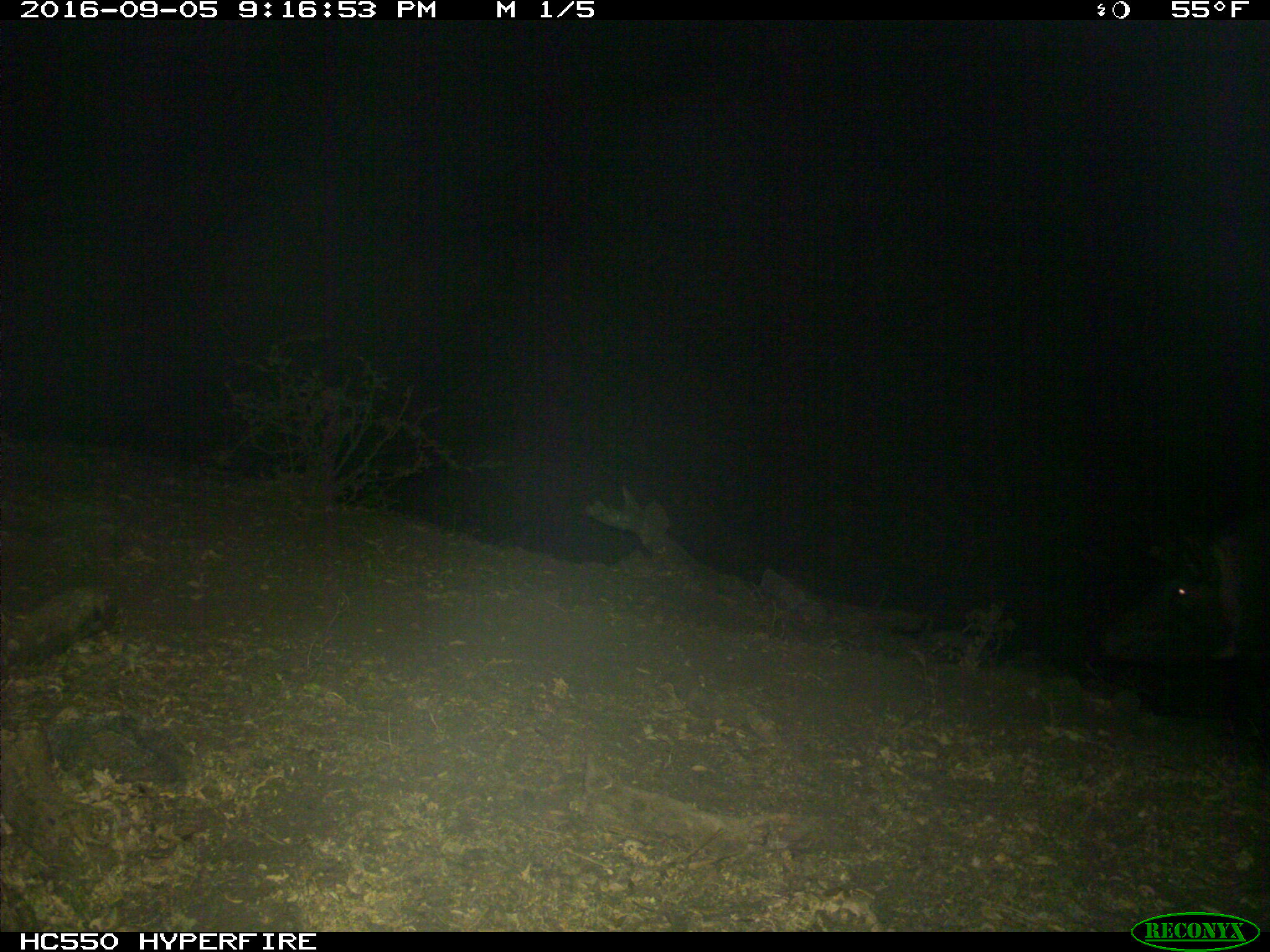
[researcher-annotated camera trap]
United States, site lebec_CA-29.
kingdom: Animalia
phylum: Chordata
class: Mammalia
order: Artiodactyla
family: Suidae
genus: Sus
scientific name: Sus scrofa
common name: wild boar